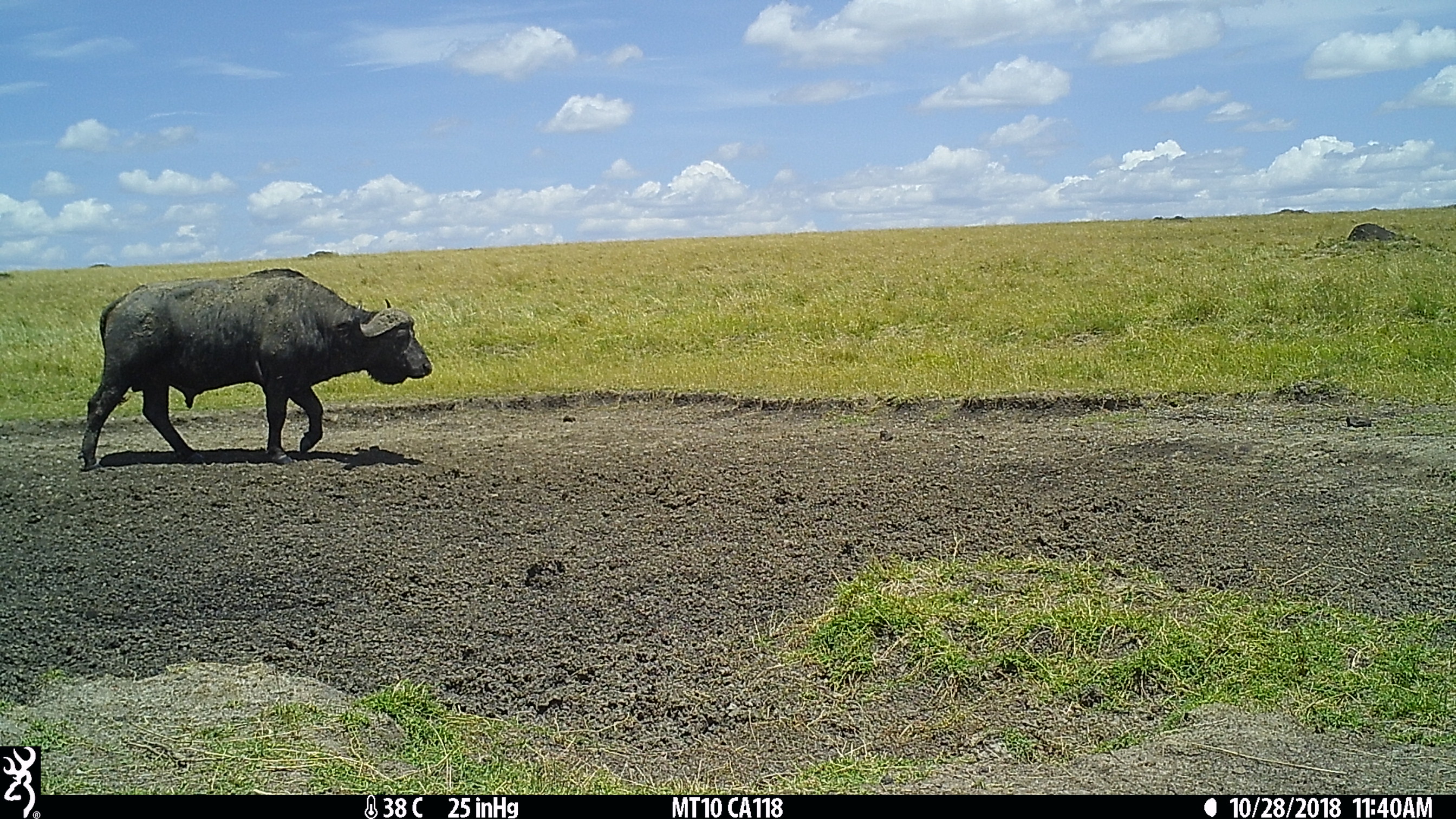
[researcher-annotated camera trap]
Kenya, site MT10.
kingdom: Animalia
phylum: Chordata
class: Mammalia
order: Artiodactyla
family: Bovidae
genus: Syncerus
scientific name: Syncerus caffer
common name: buffalo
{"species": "buffalo (Syncerus caffer)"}